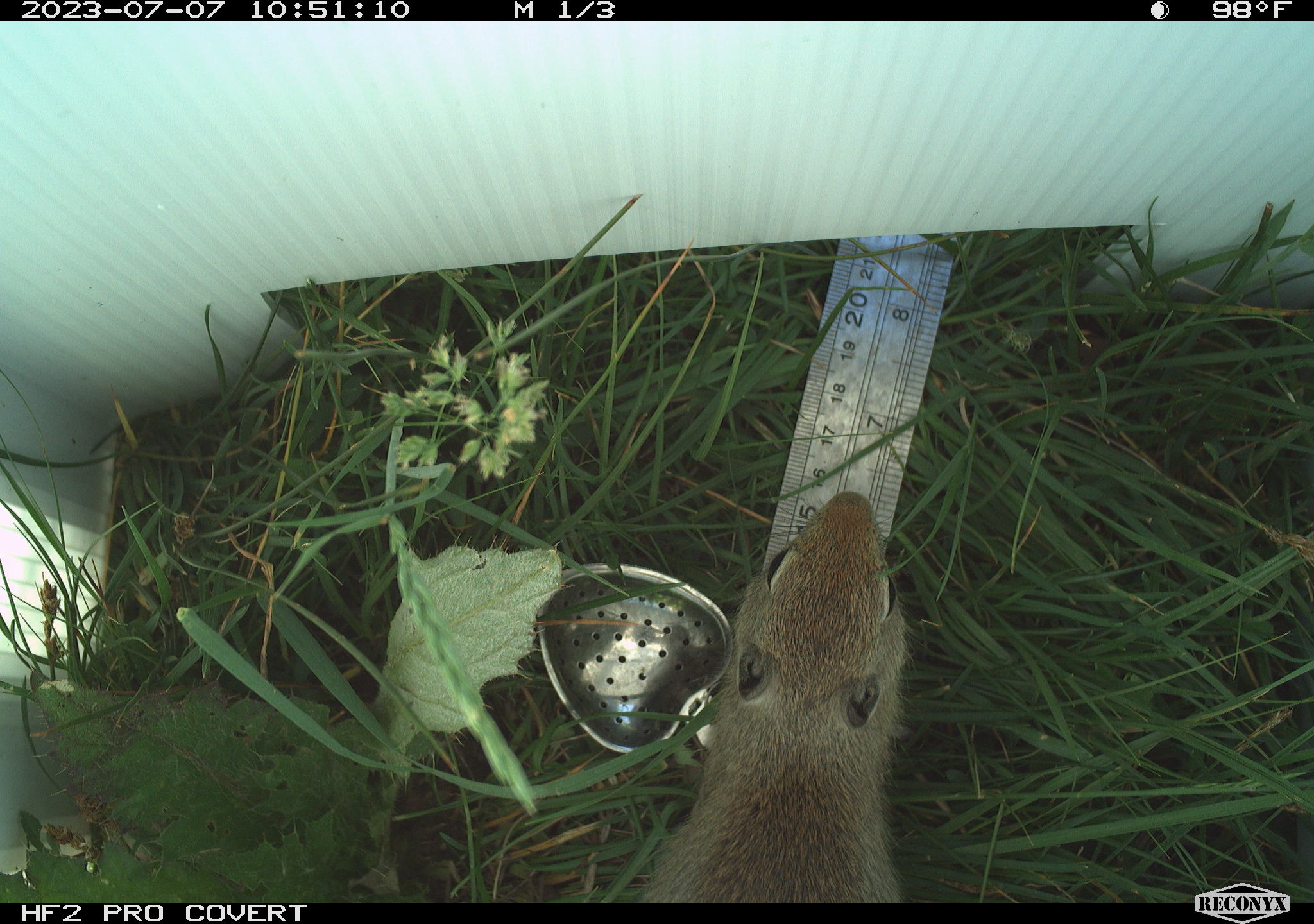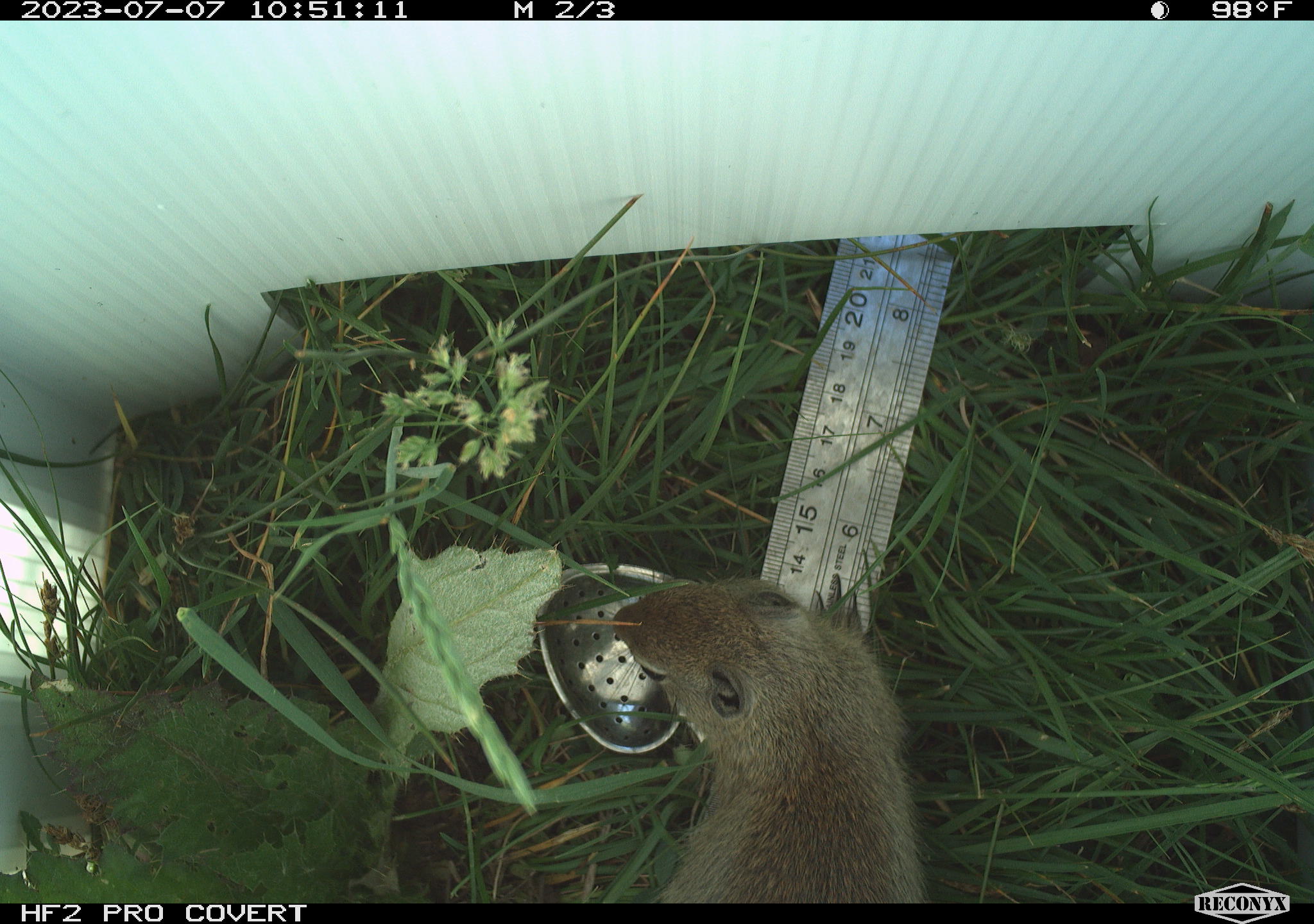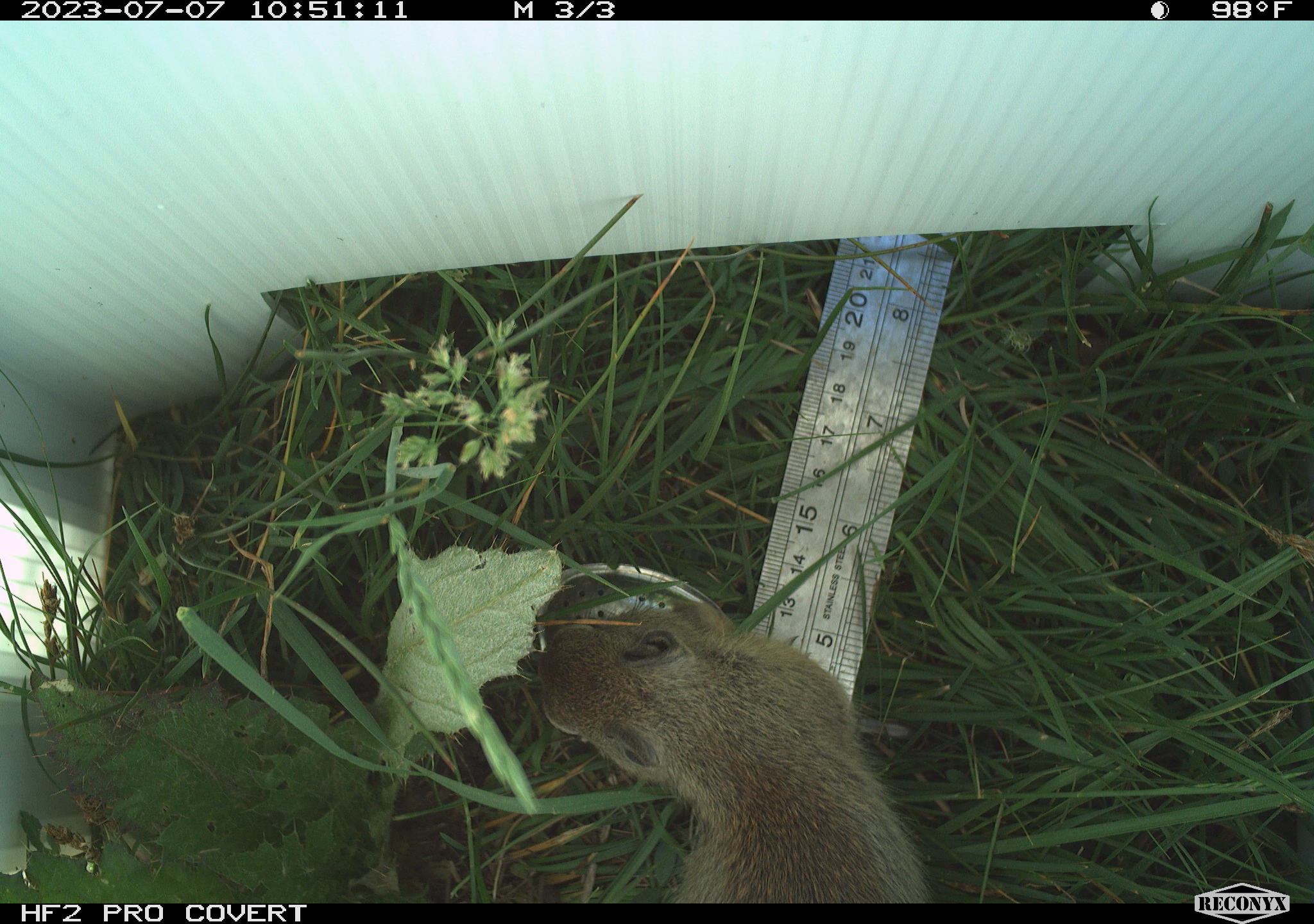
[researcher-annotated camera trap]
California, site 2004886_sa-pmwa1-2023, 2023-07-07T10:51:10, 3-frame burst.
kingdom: Animalia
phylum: Chordata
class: Mammalia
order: Rodentia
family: Sciuridae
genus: Urocitellus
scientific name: Urocitellus beldingi beldingi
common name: belding's ground squirrel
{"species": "belding's ground squirrel (Urocitellus beldingi beldingi)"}